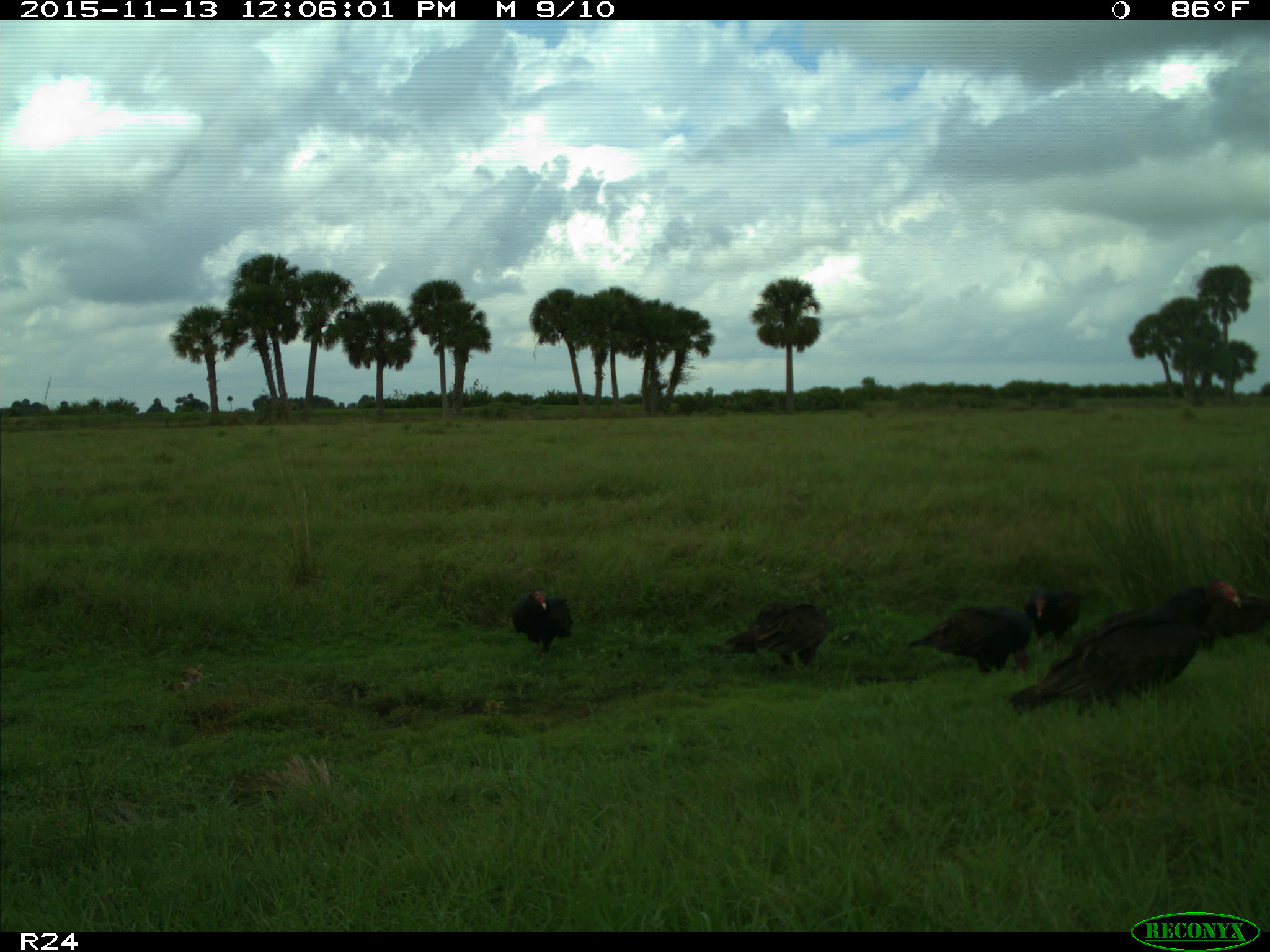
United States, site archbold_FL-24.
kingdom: Animalia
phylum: Chordata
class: Aves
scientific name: Aves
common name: birds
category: unidentified bird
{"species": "unidentified bird (birds) (Aves)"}